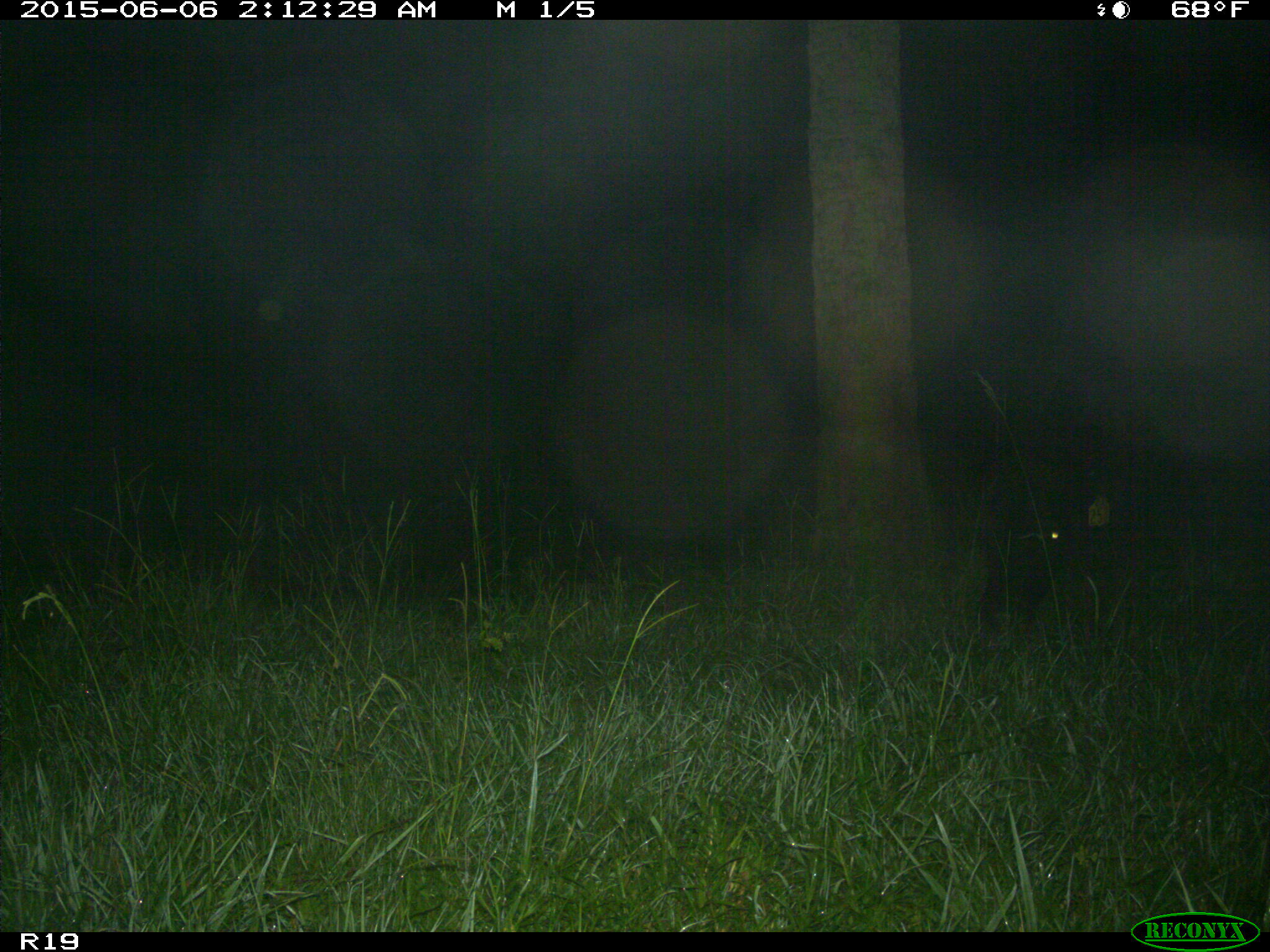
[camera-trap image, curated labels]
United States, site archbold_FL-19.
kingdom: Animalia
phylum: Chordata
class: Mammalia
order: Artiodactyla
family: Bovidae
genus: Bos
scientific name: Bos taurus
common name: domestic cow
Bos taurus (domestic cow).